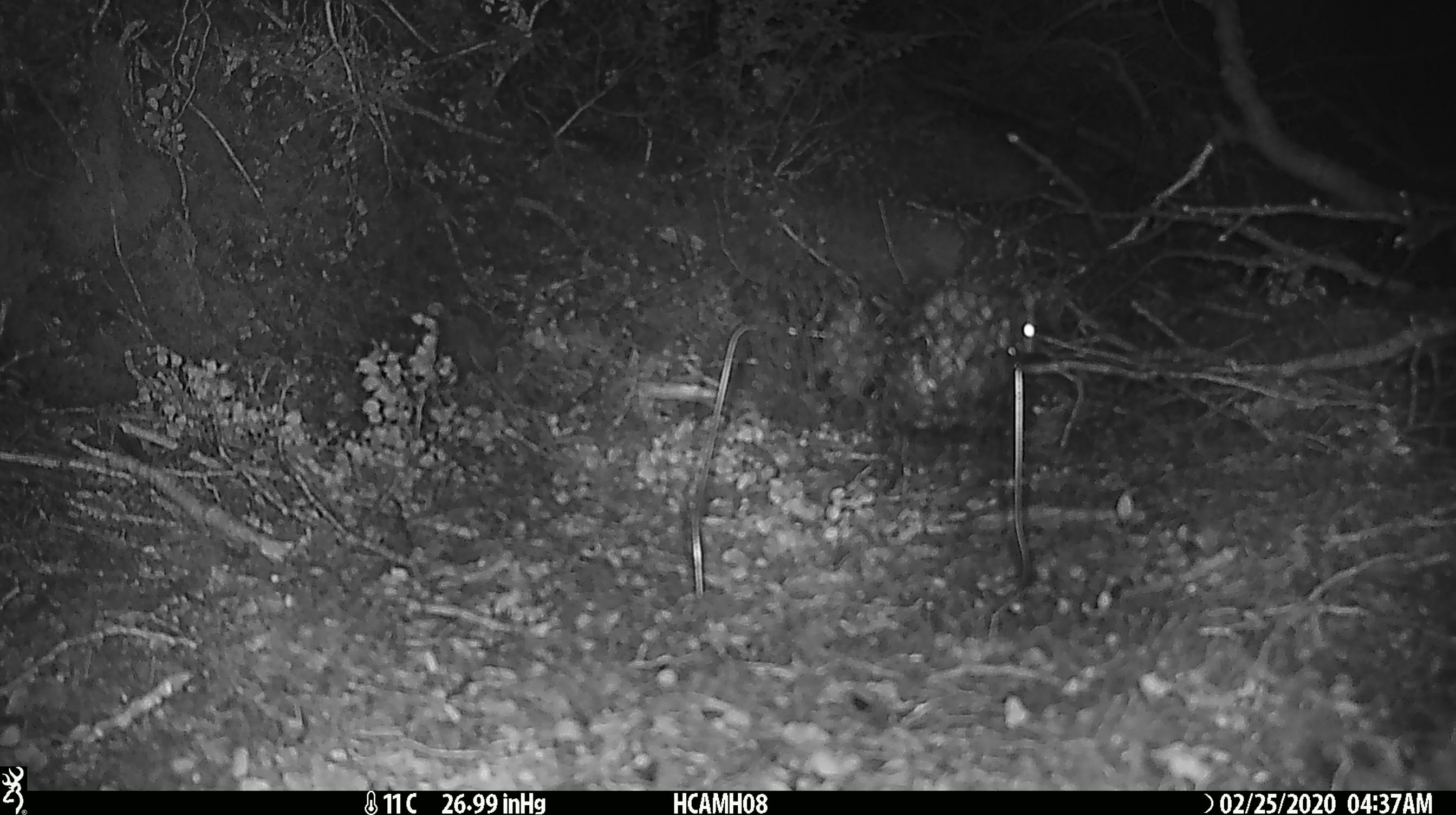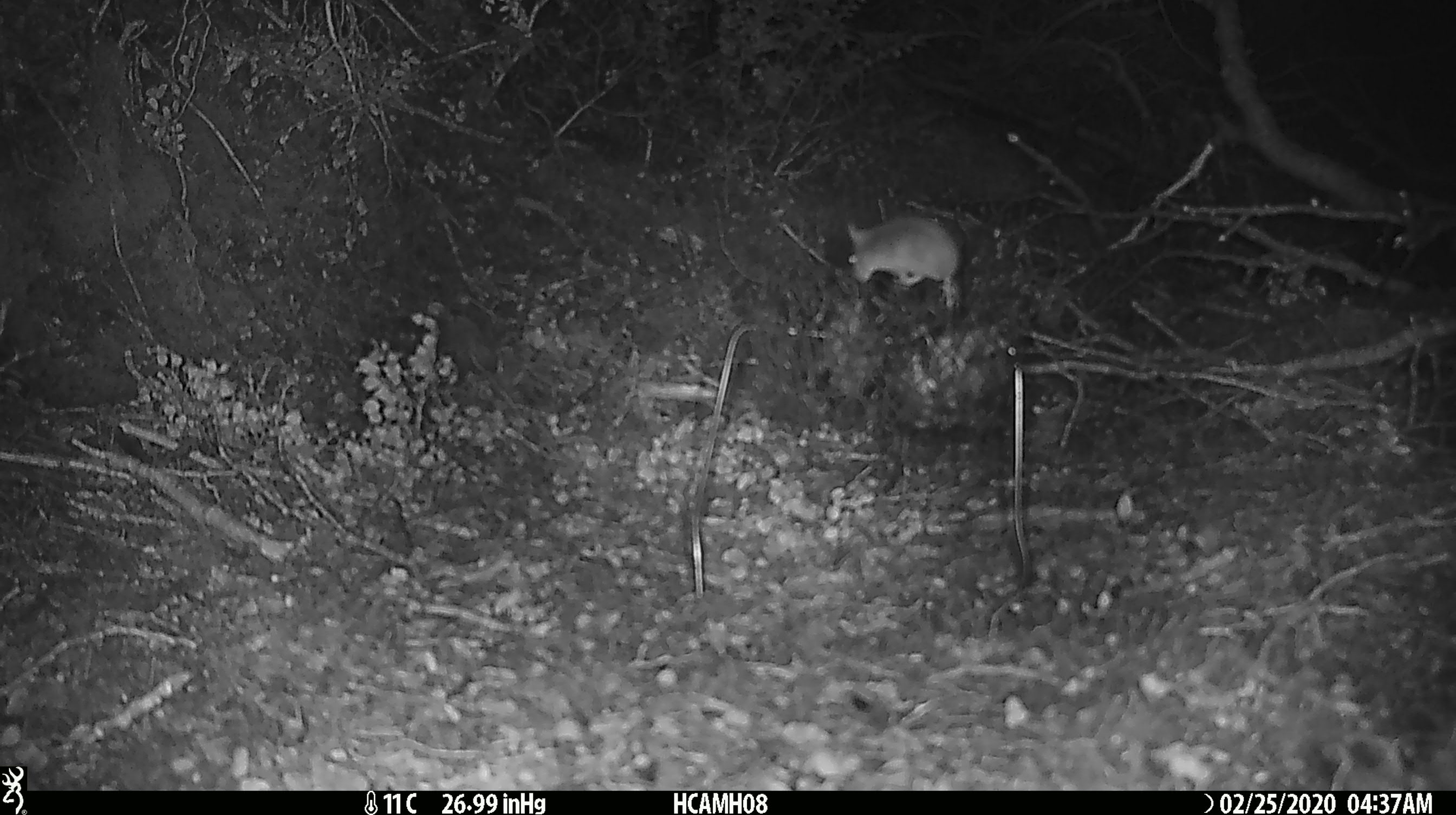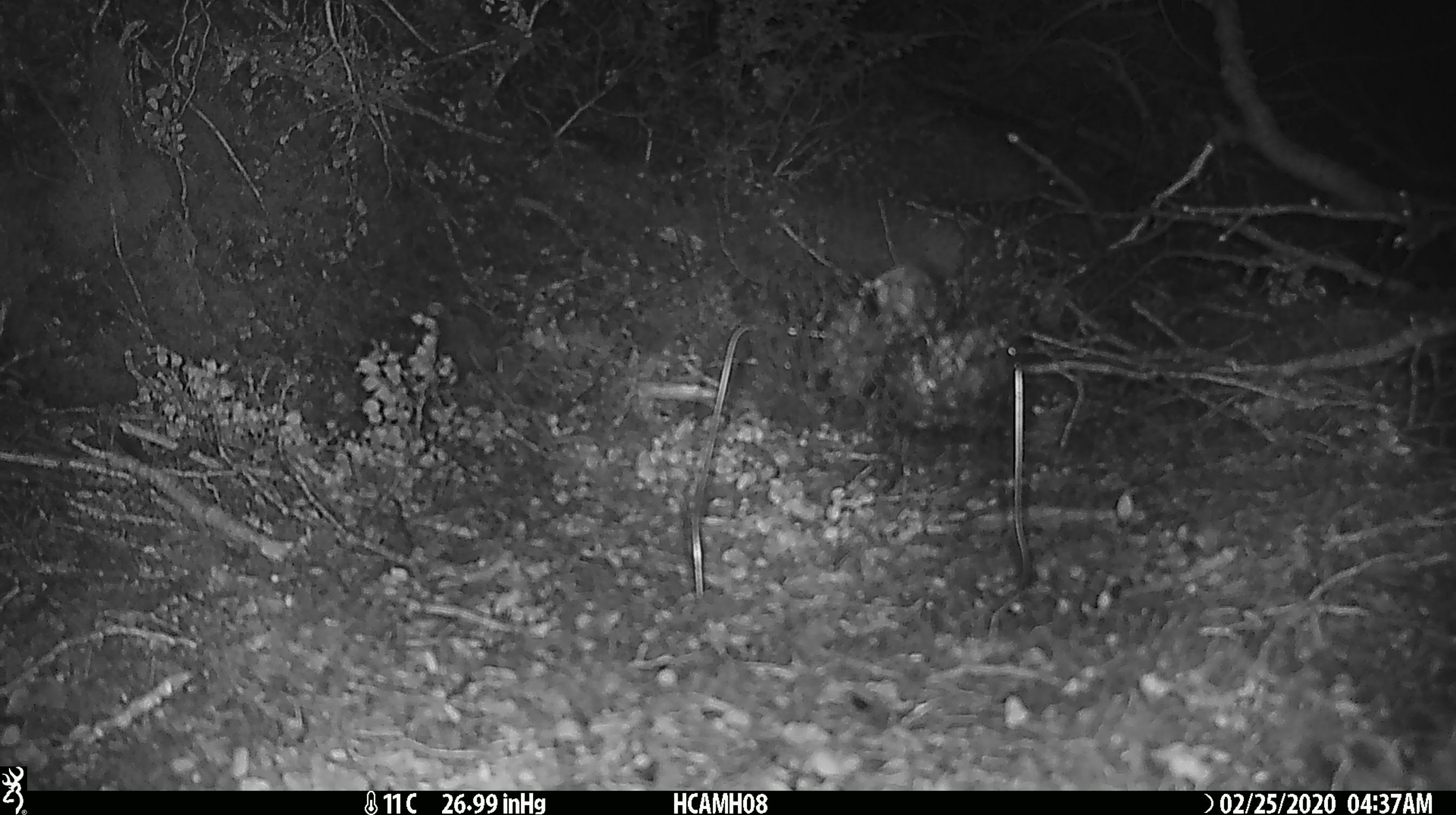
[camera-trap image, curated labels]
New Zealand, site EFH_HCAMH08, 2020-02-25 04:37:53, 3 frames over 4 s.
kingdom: Animalia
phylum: Chordata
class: Mammalia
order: Rodentia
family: Muridae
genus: Mus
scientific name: Mus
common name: mouse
Mouse (Mus).